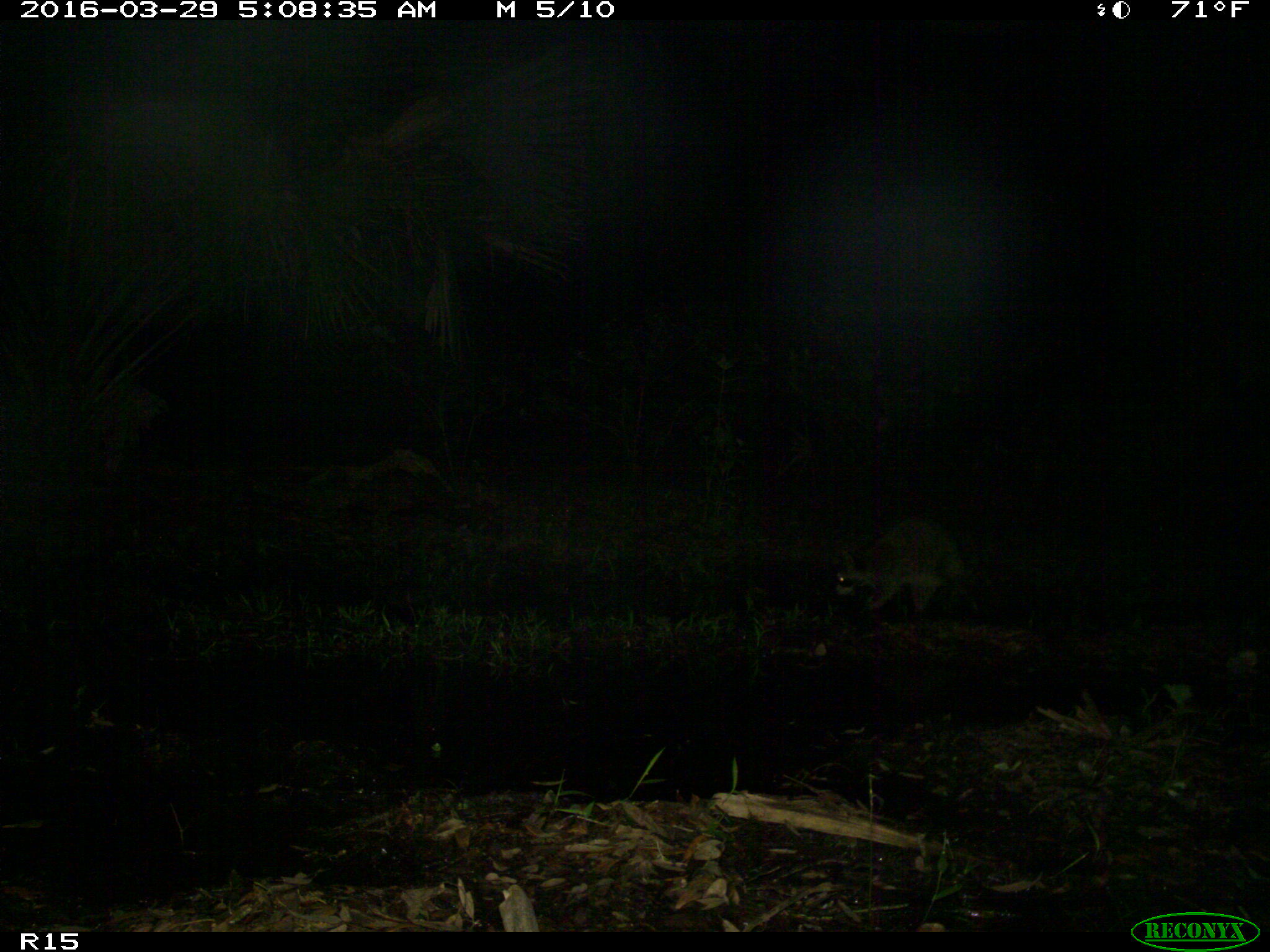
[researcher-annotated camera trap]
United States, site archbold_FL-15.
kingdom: Animalia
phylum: Chordata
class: Mammalia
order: Carnivora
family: Procyonidae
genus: Procyon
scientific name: Procyon lotor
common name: common raccoon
Procyon lotor (common raccoon).